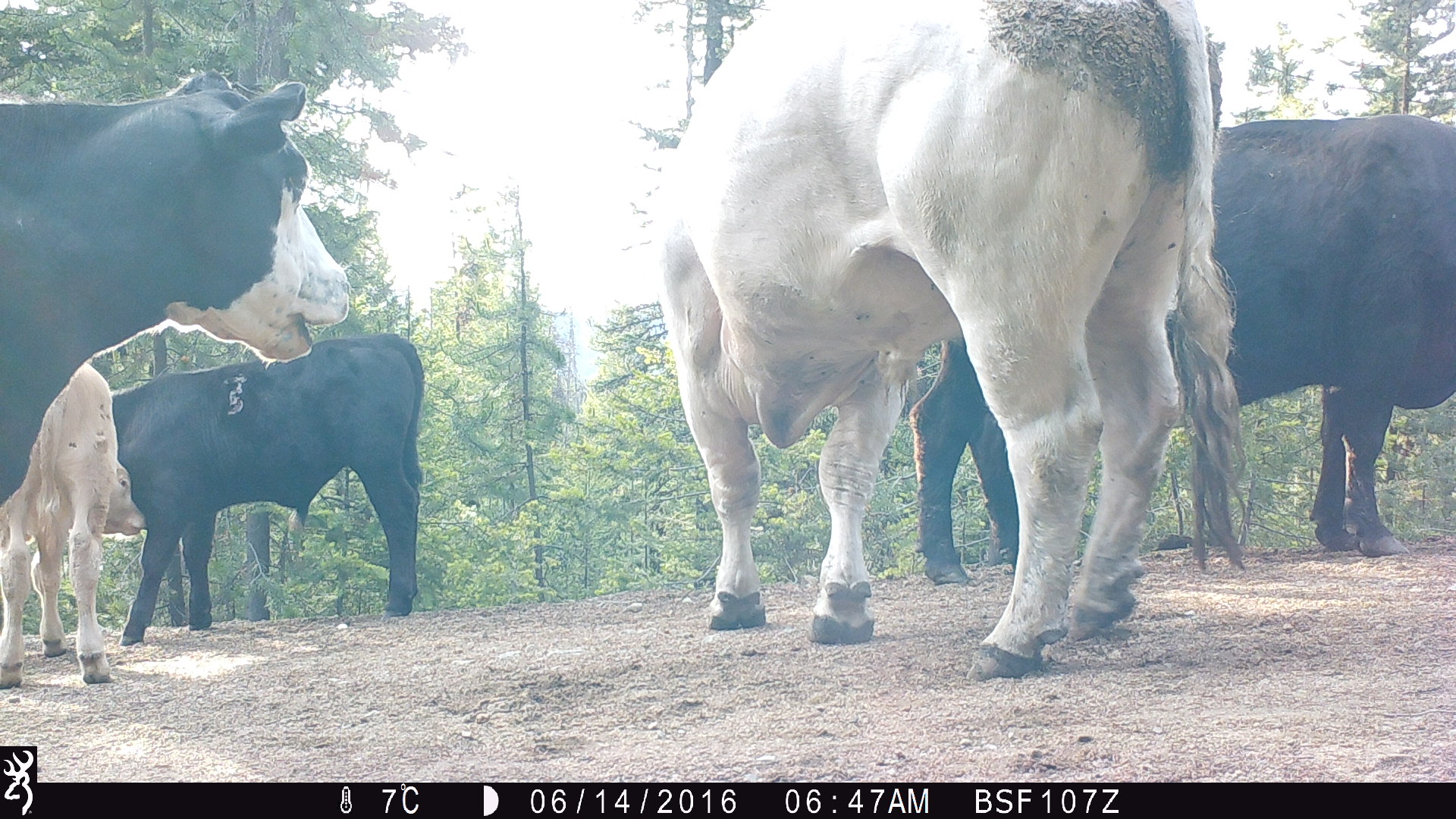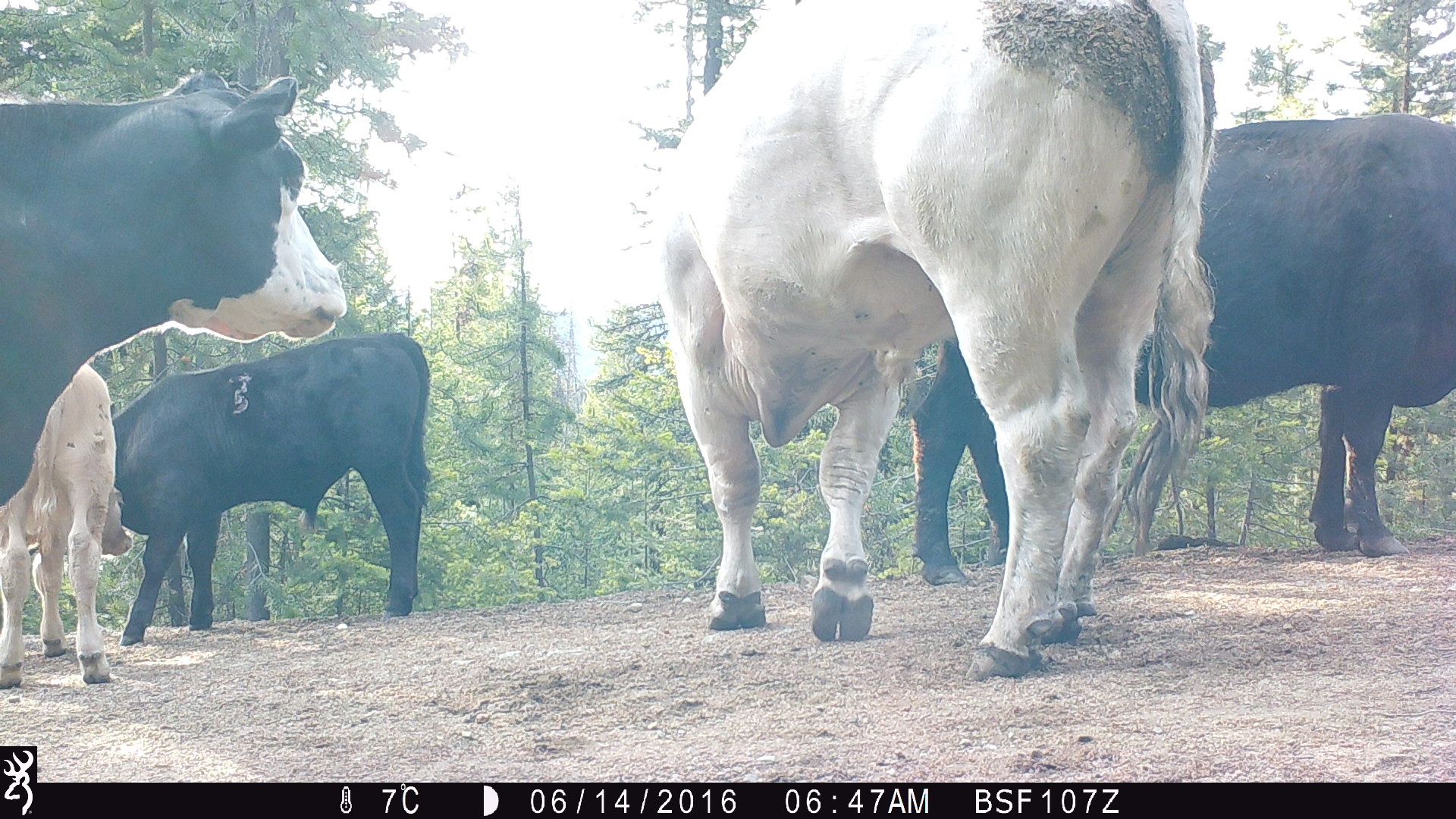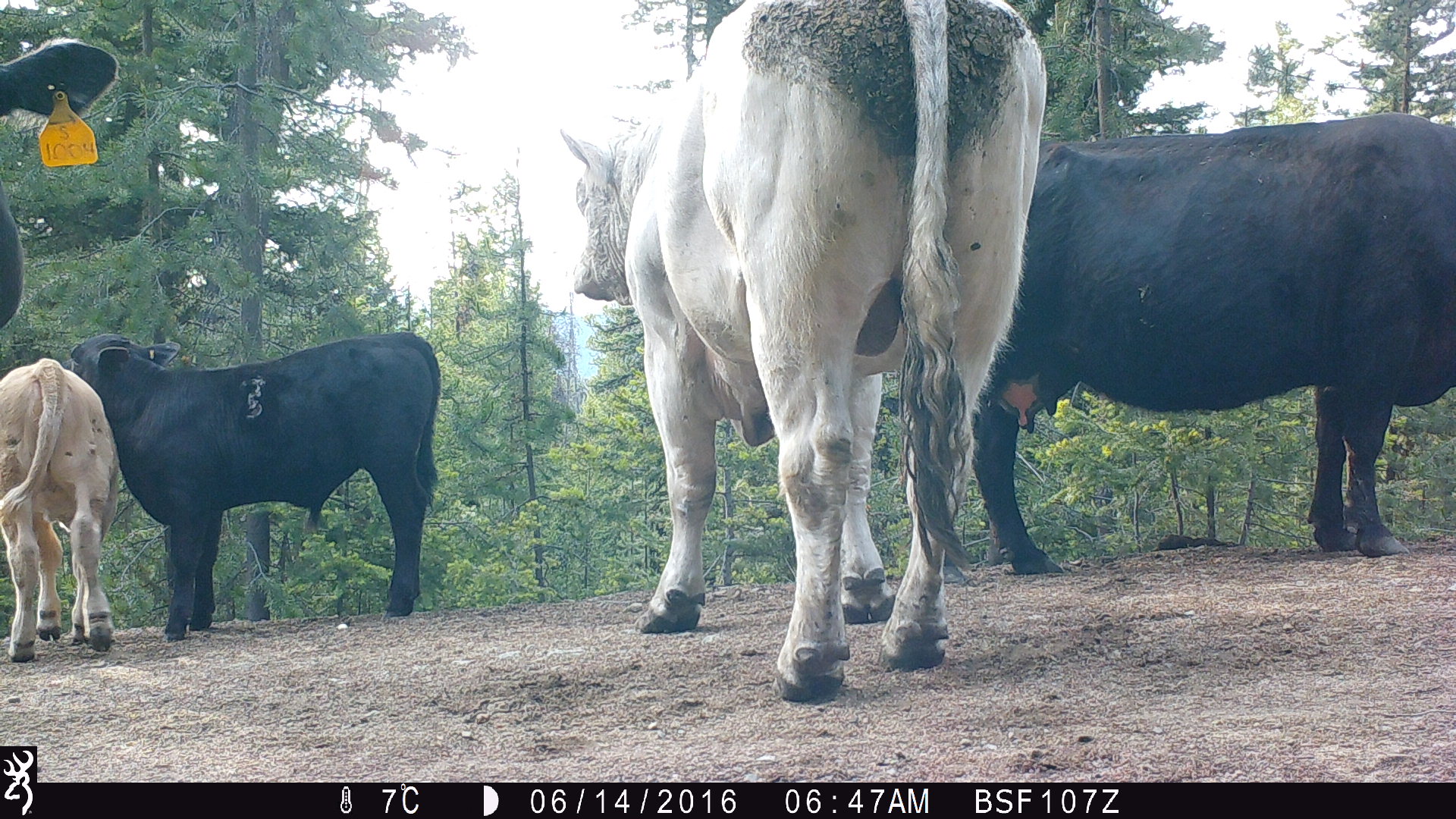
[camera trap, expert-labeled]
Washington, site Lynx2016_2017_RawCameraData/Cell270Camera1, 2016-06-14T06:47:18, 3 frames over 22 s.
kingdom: Animalia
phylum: Chordata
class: Mammalia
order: Artiodactyla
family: Bovidae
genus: Bos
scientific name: Bos taurus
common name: domestic cattle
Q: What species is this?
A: Domestic cattle (Bos taurus).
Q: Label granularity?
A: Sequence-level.